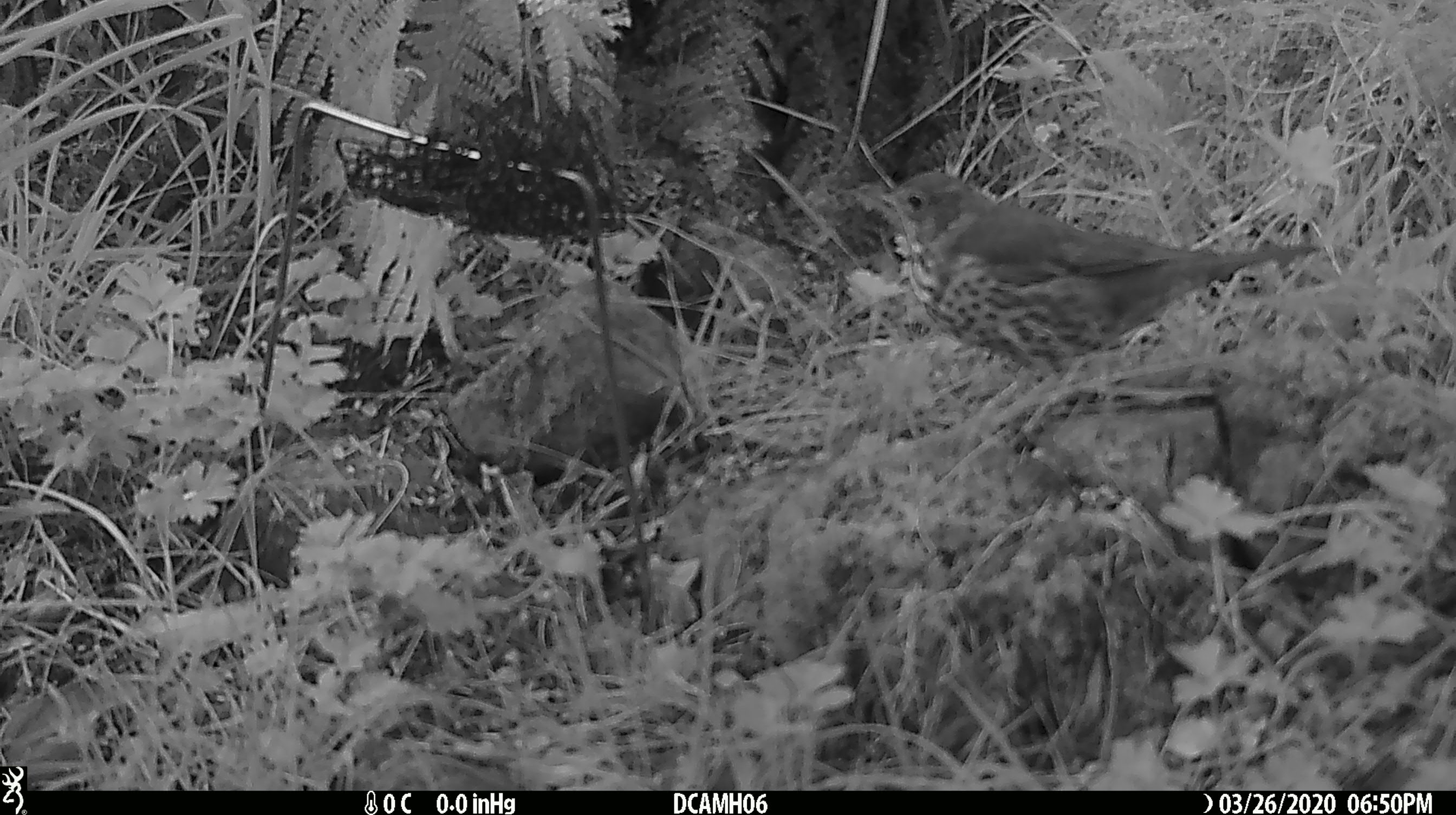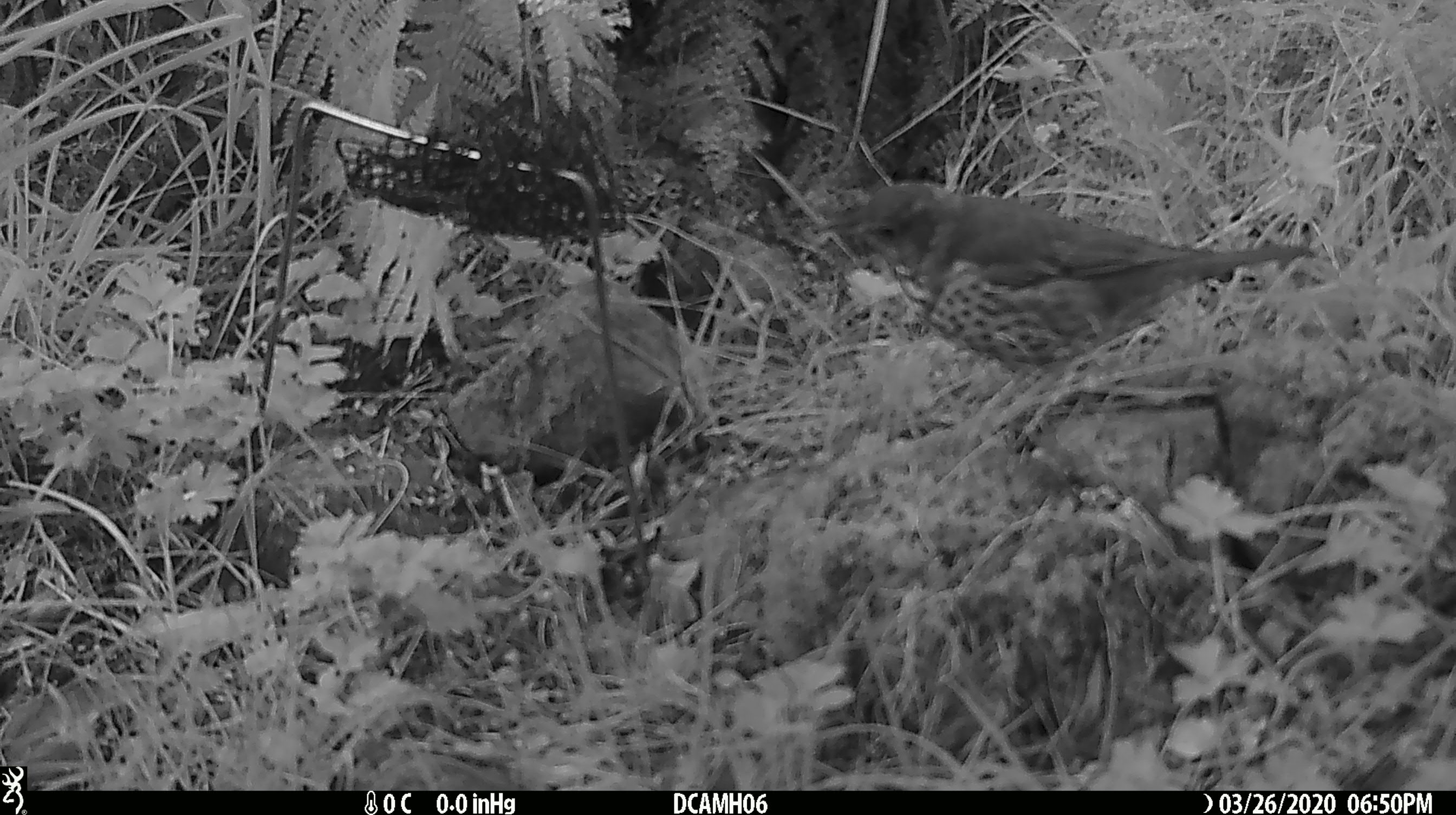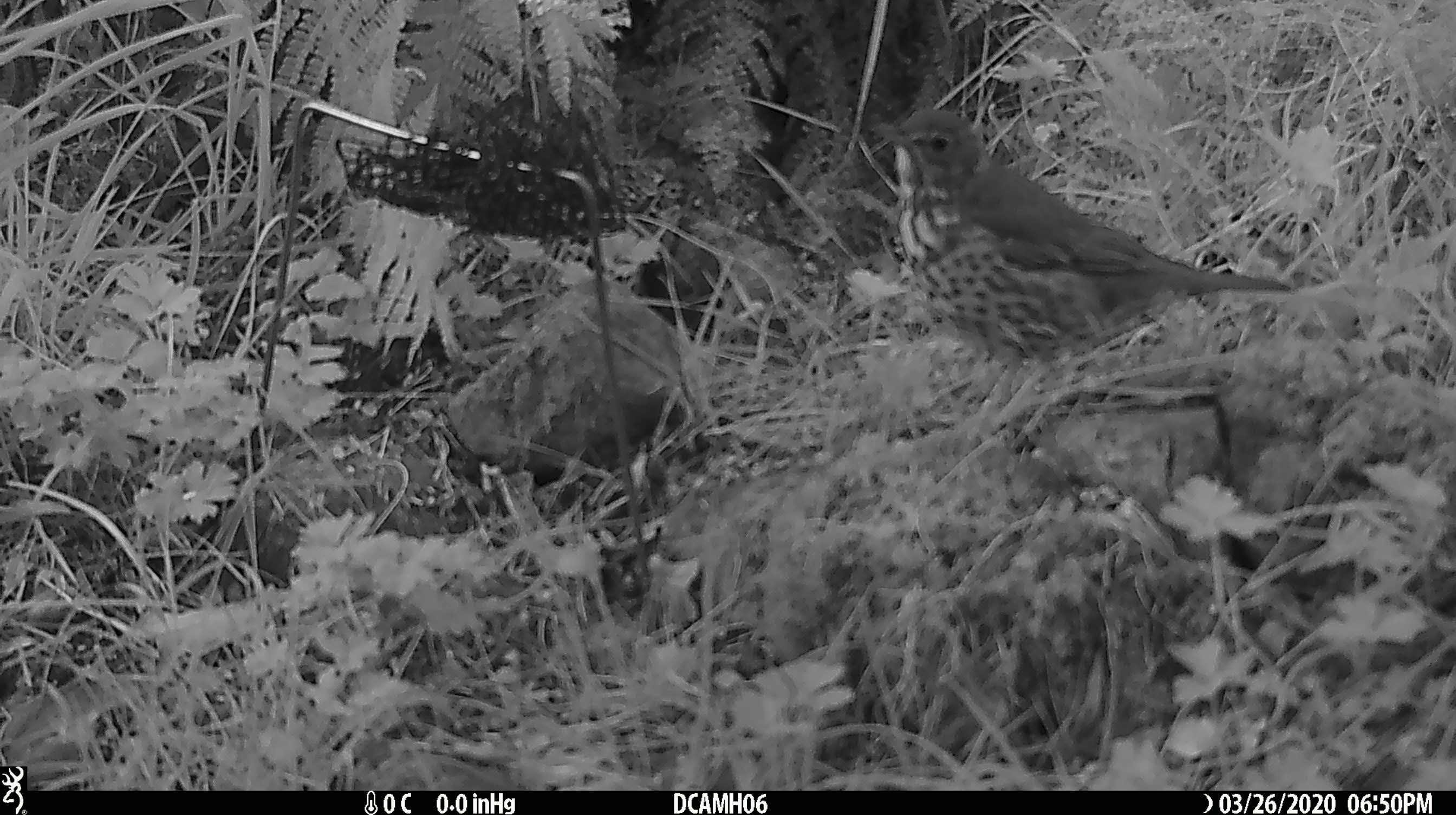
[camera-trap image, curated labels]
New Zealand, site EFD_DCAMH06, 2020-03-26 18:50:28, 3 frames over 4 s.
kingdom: Animalia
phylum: Chordata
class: Aves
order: Passeriformes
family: Turdidae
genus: Turdus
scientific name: Turdus philomelos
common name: song thrush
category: thrush